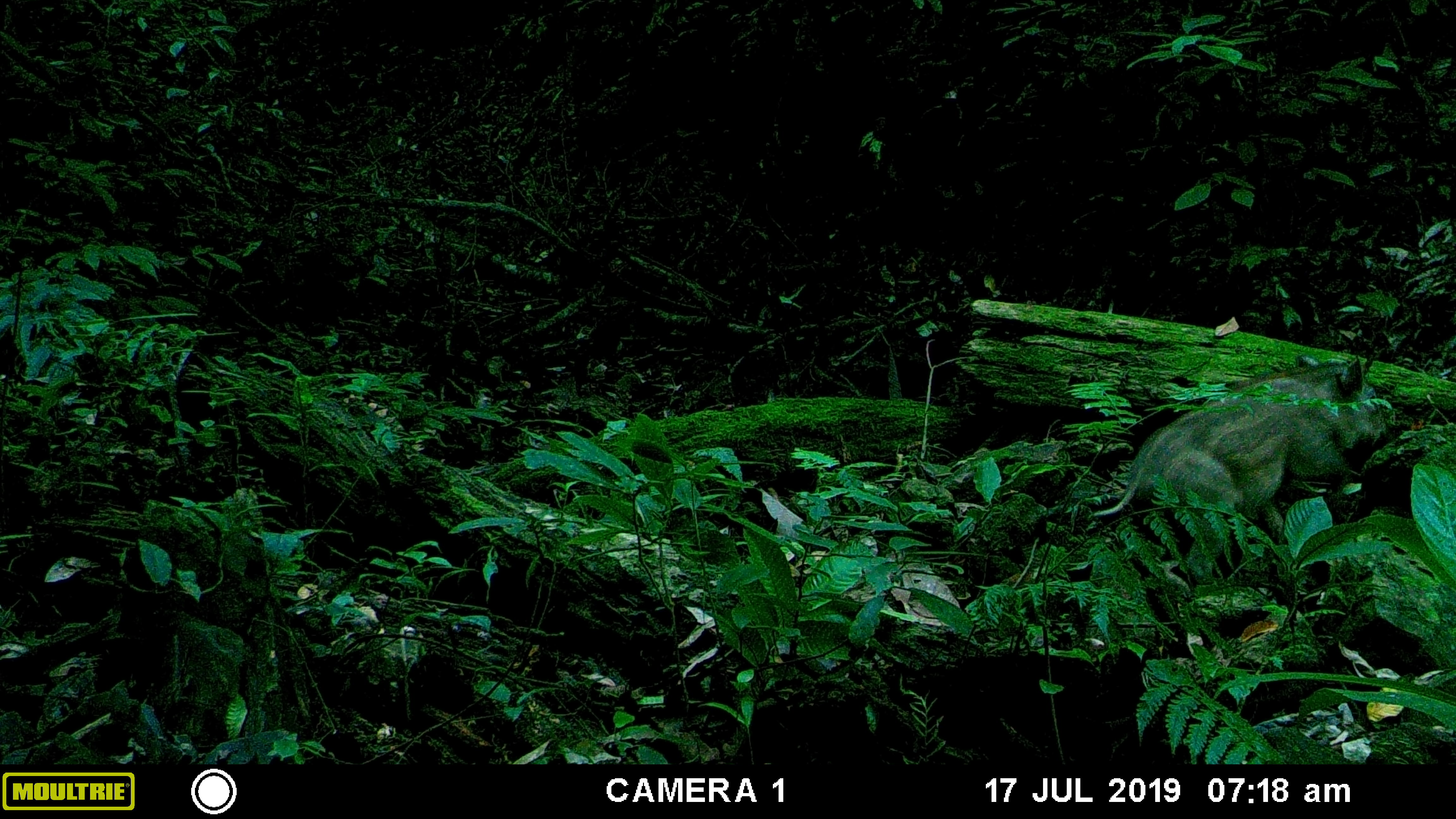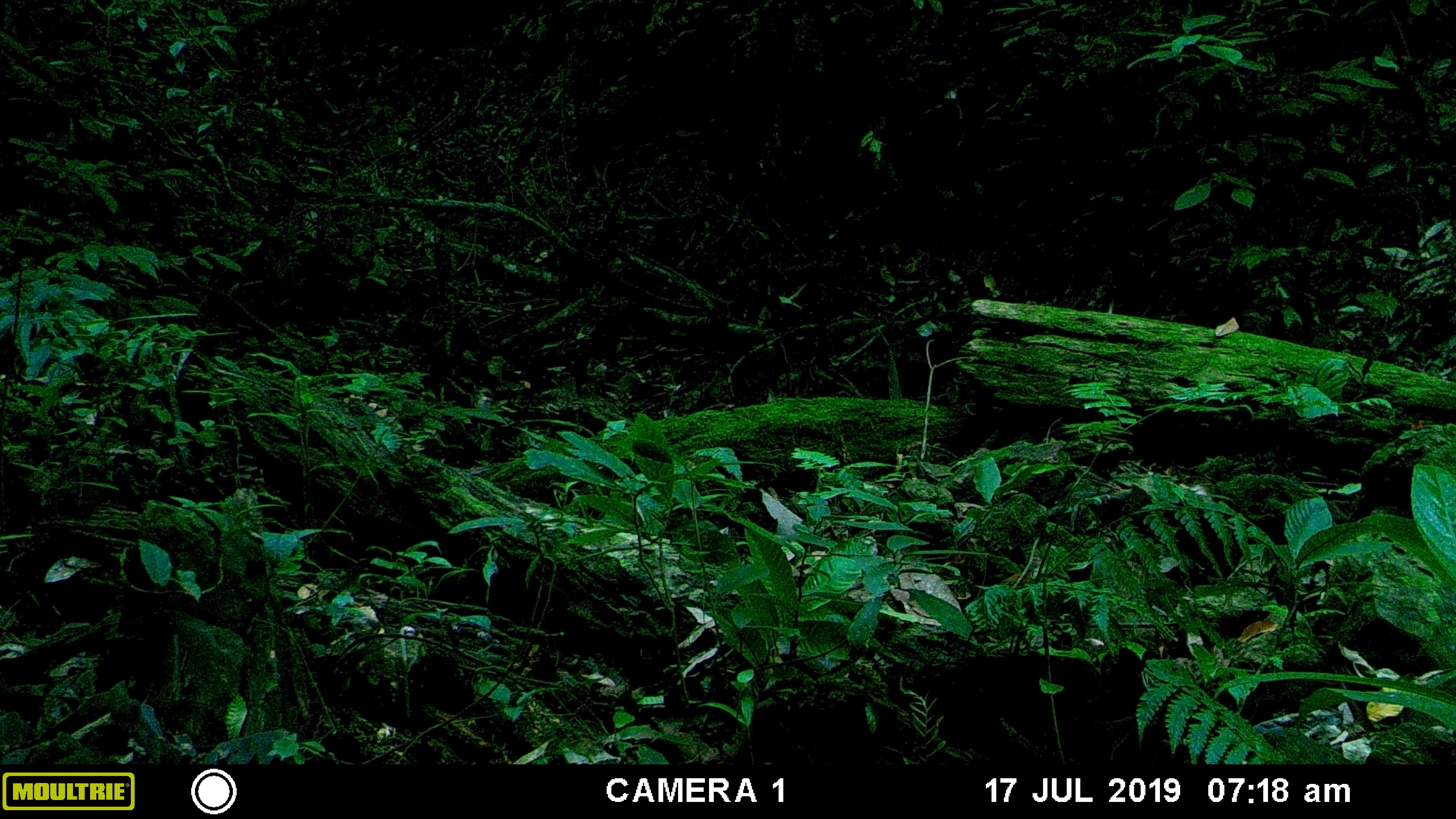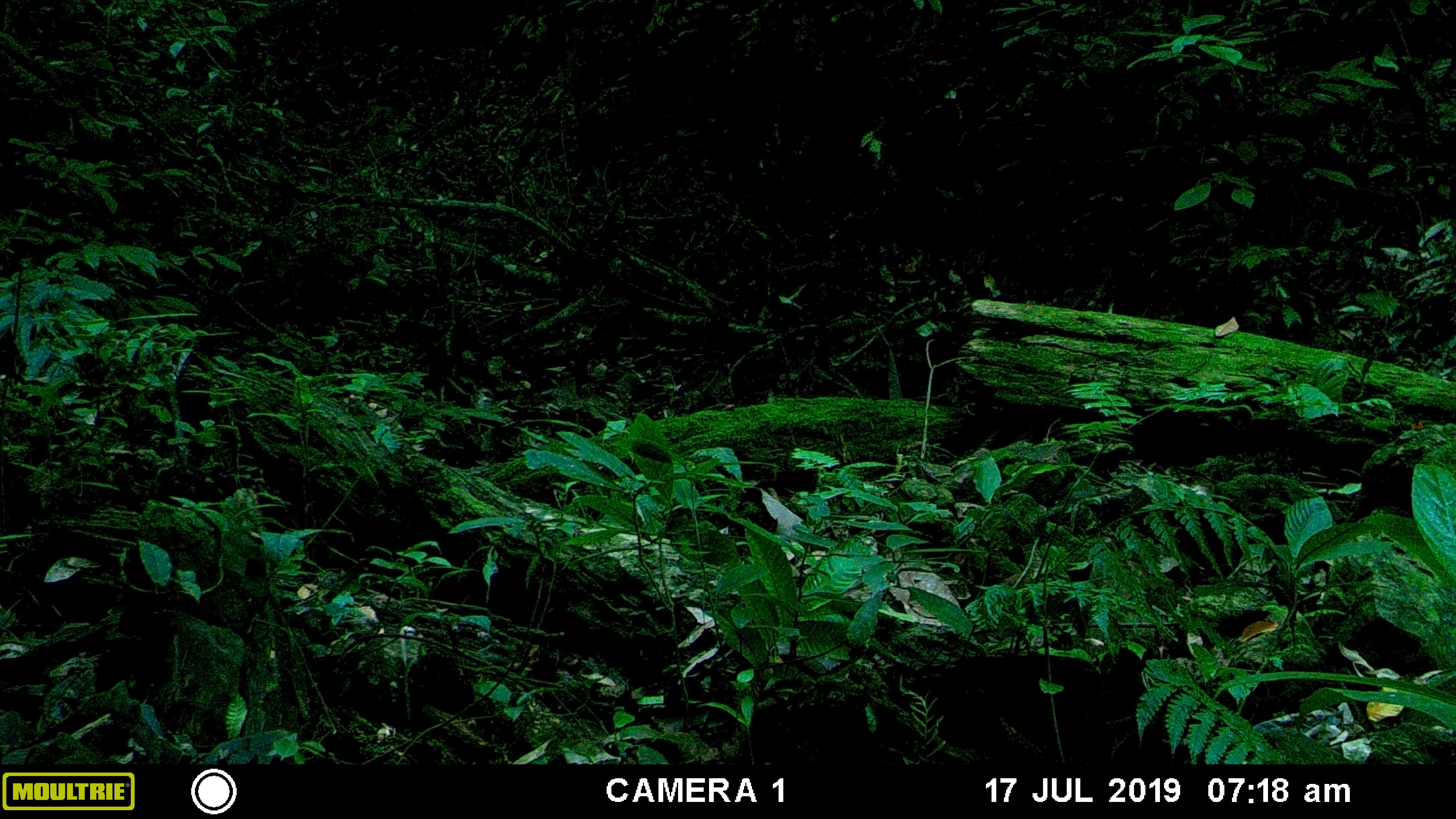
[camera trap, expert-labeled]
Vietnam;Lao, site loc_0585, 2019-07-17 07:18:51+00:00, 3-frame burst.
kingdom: Animalia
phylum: Chordata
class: Mammalia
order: Artiodactyla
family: Suidae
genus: Sus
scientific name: Sus scrofa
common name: eurasian wild pig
Eurasian wild pig (Sus scrofa). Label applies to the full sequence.